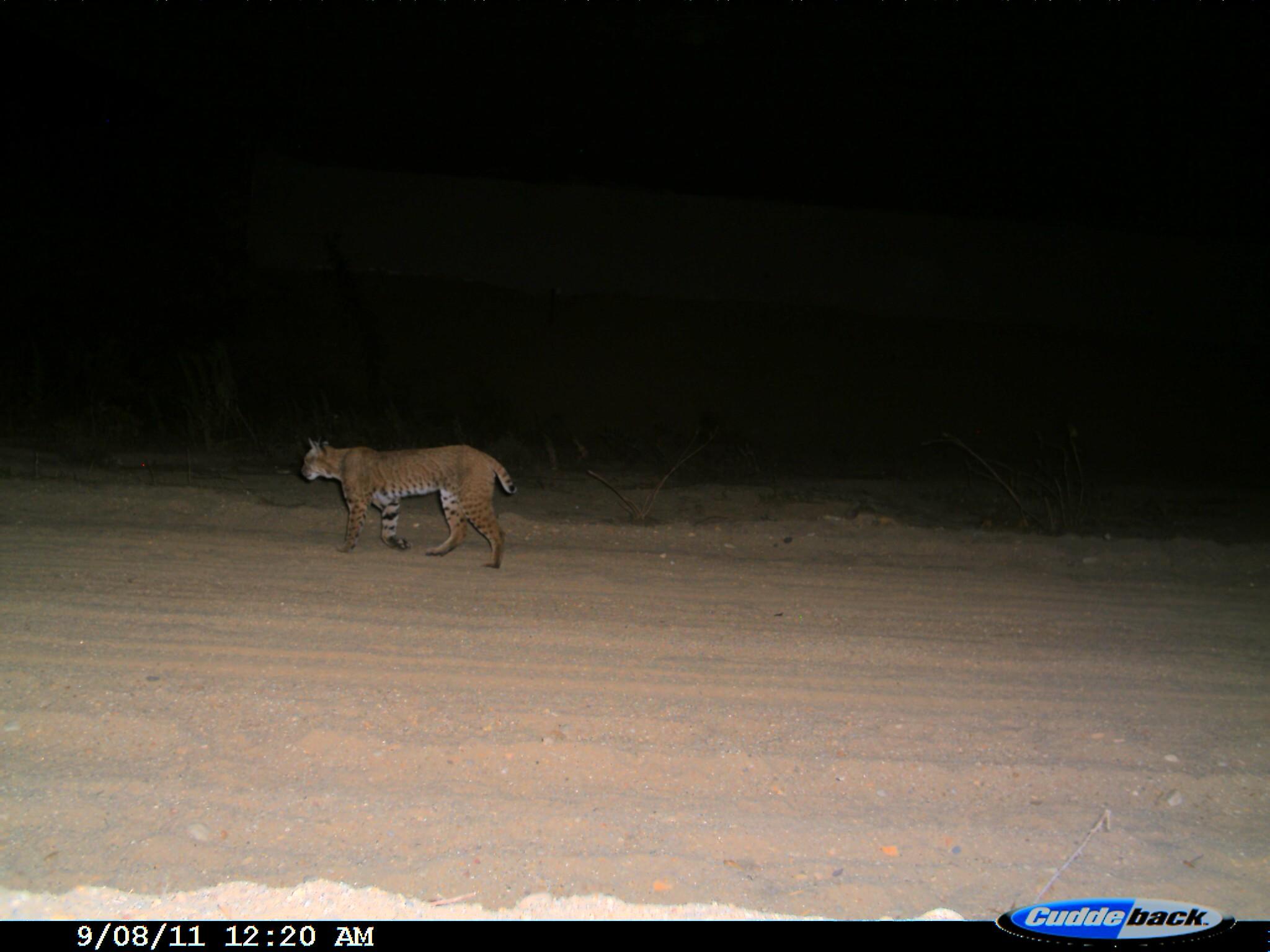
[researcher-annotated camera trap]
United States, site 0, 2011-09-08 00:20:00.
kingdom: Animalia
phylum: Chordata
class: Mammalia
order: Carnivora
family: Felidae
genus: Lynx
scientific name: Lynx rufus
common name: bobcat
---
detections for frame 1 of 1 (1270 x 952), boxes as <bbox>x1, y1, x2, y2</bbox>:
bobcat: <bbox>286, 420, 537, 582</bbox>